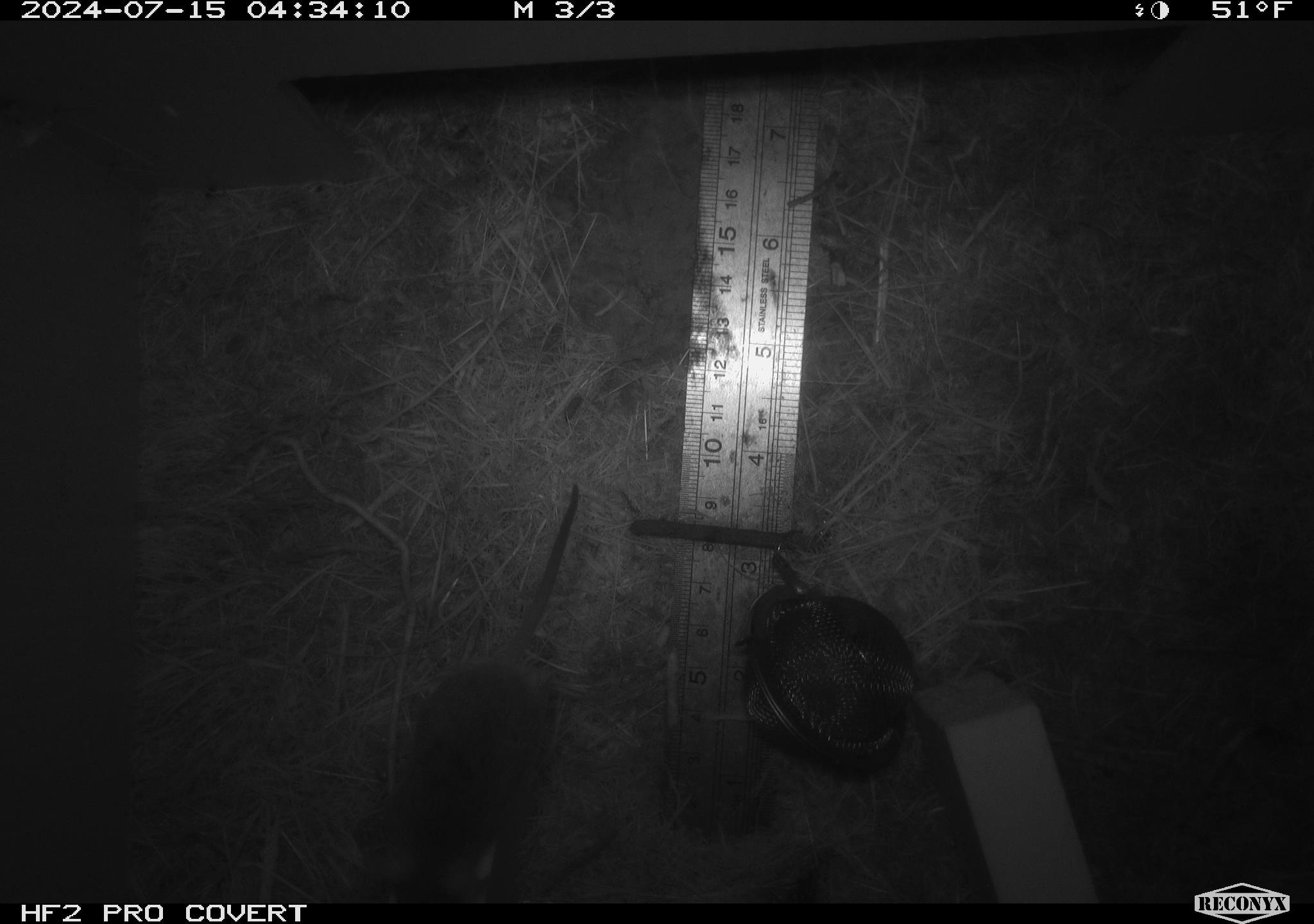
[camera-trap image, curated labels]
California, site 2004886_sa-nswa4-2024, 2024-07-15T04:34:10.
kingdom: Animalia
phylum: Chordata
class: Mammalia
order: Rodentia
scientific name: Rodentia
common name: mouse species